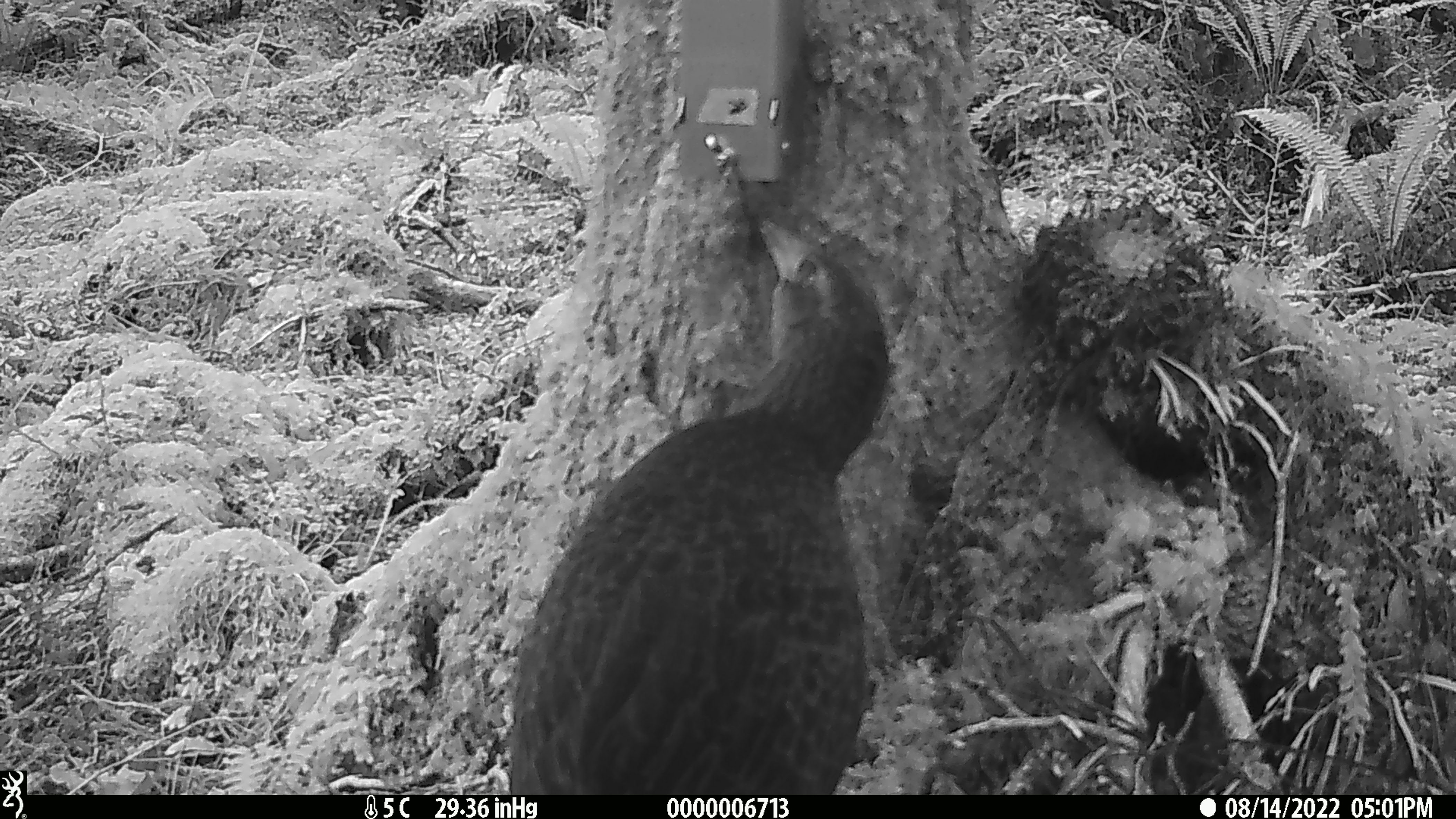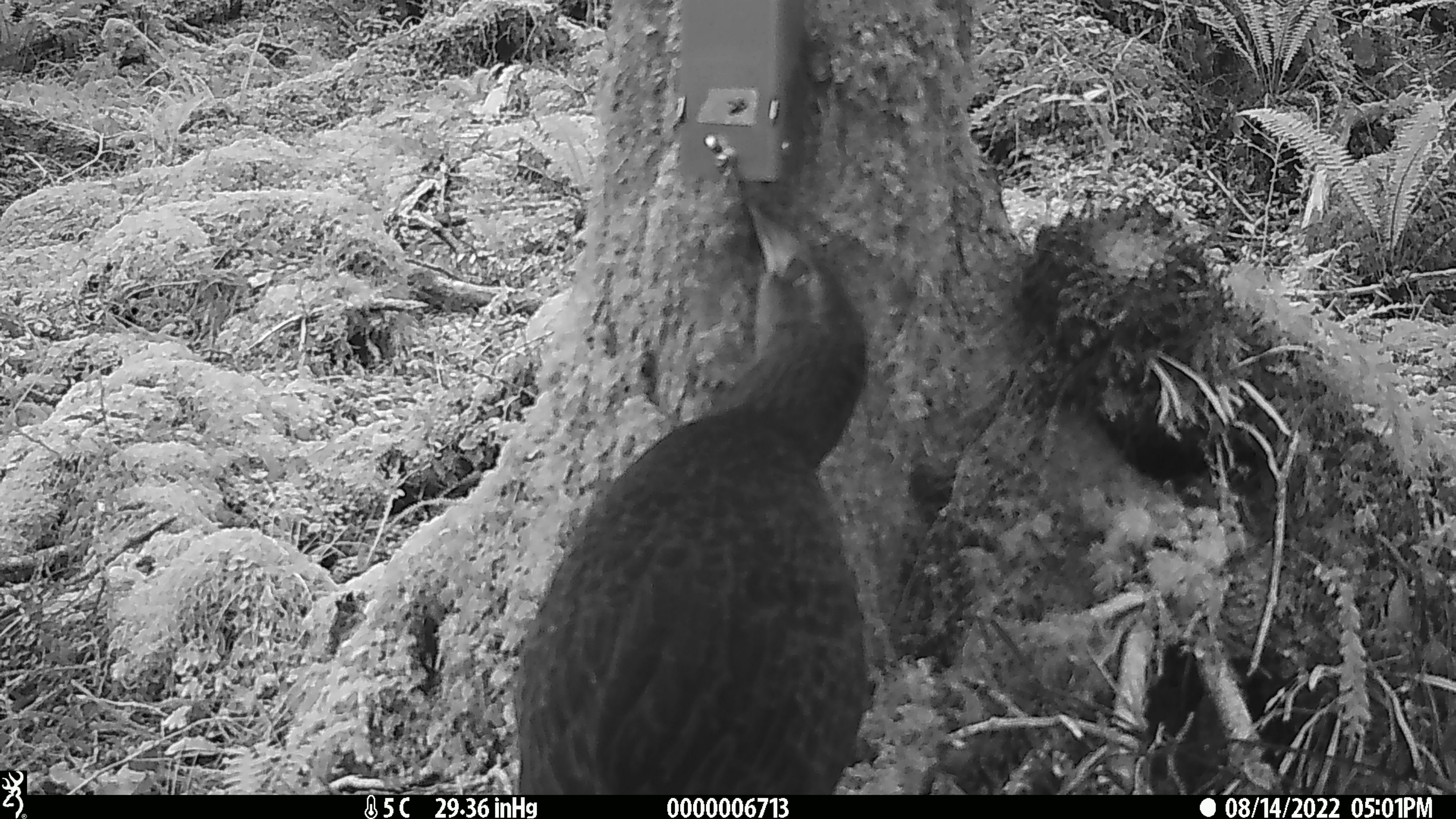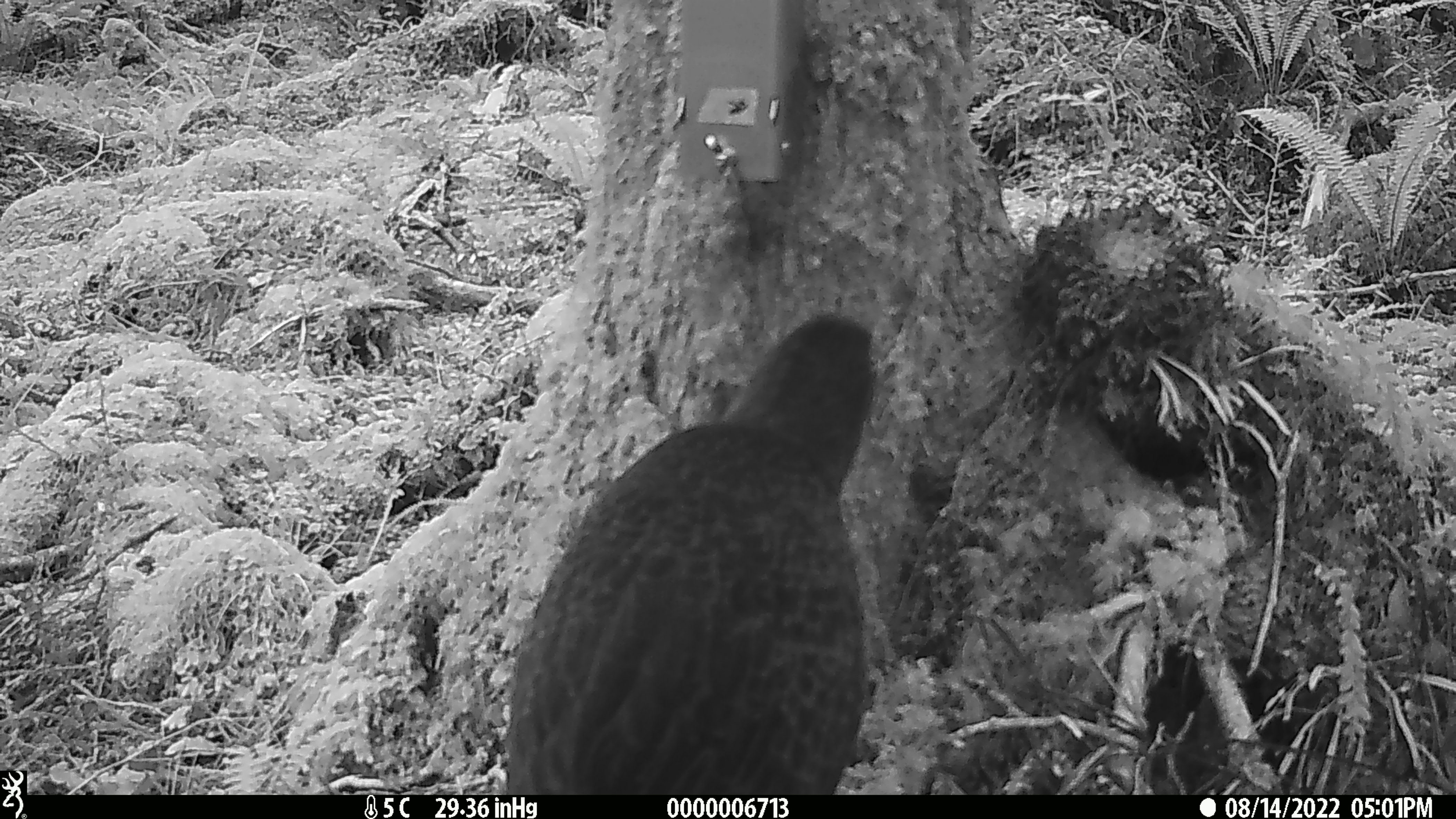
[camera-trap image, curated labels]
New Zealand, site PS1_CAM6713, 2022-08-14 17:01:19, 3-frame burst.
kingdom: Animalia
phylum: Chordata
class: Aves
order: Gruiformes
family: Rallidae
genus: Gallirallus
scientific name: Gallirallus australis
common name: weka